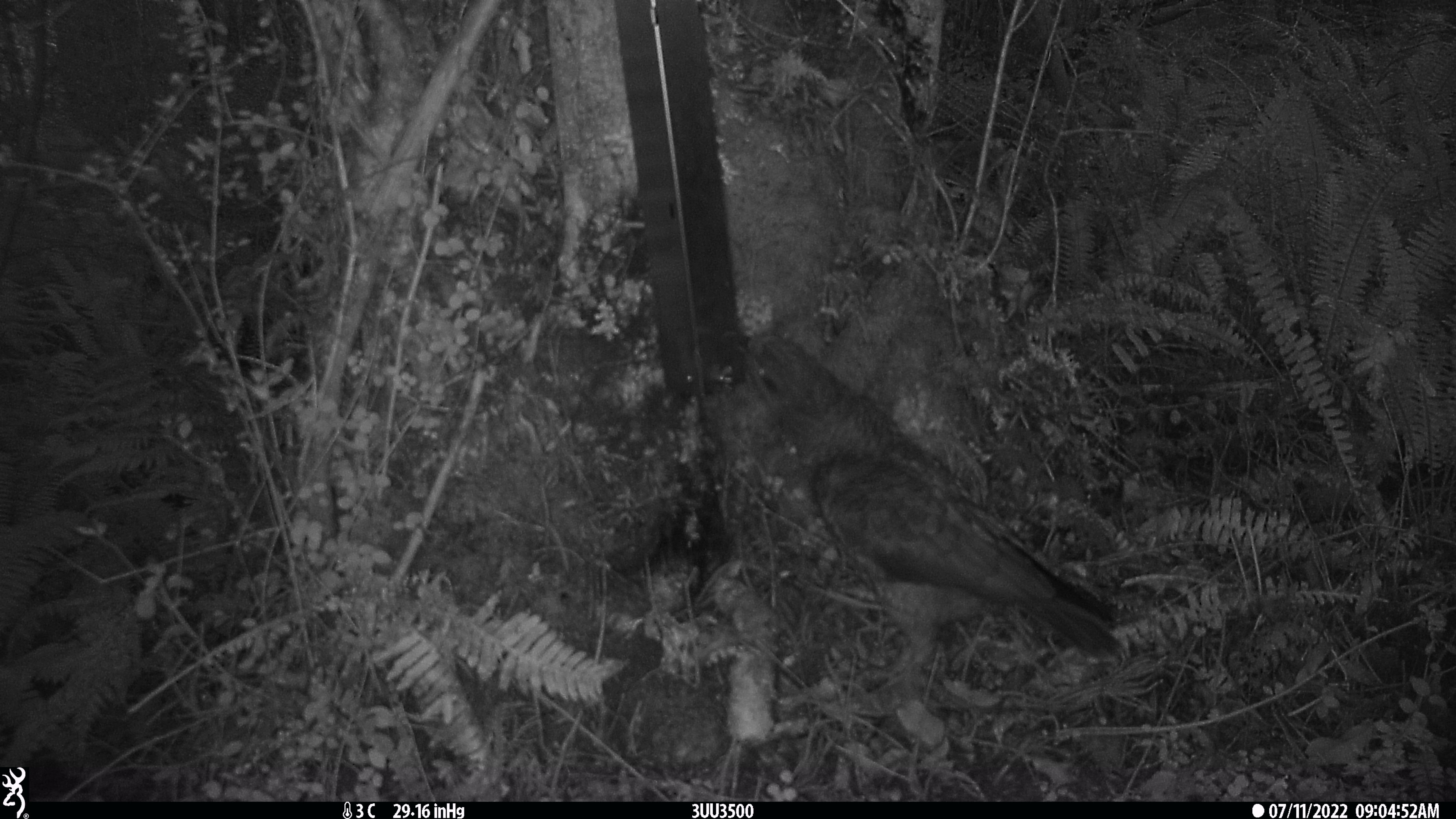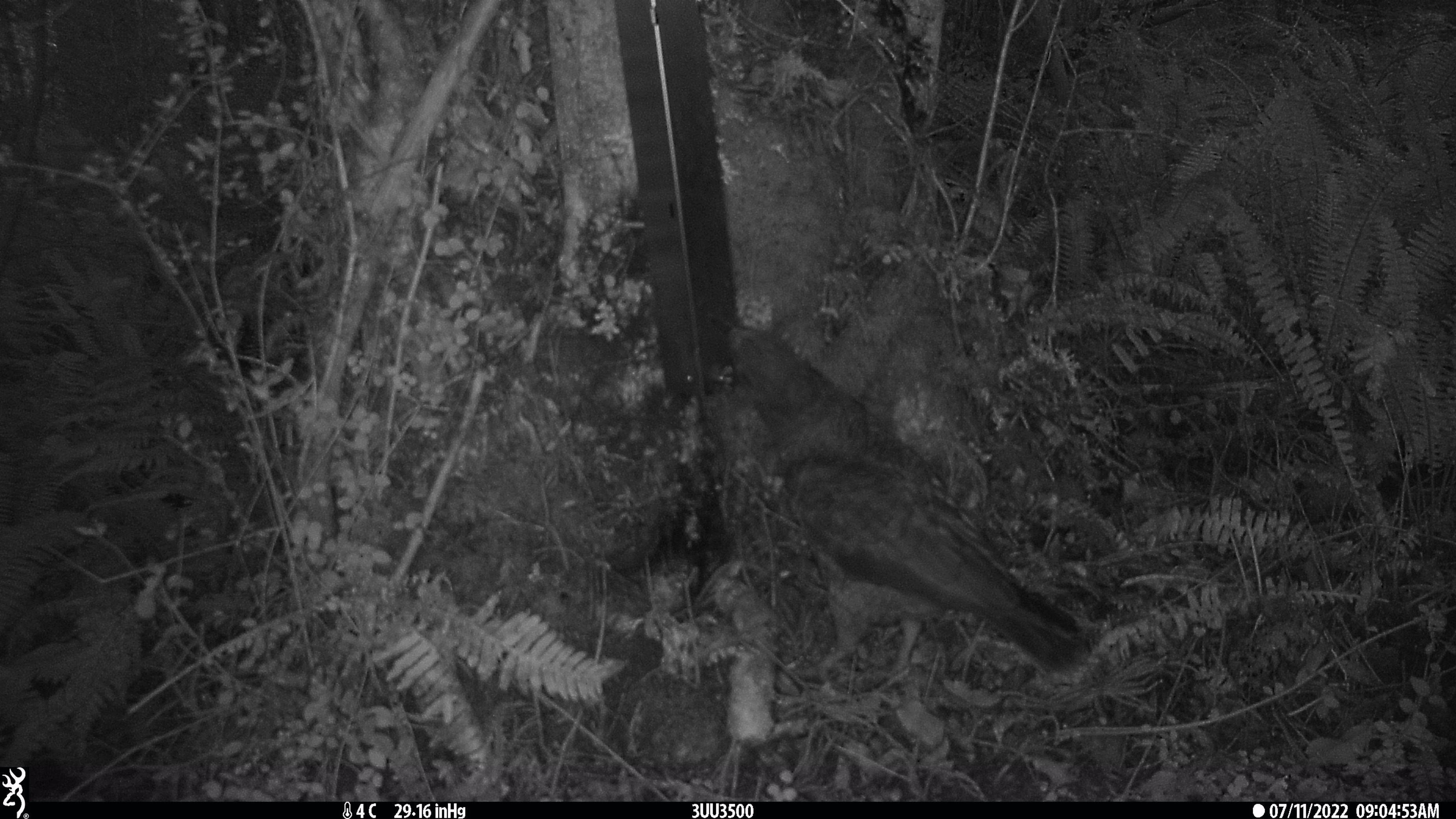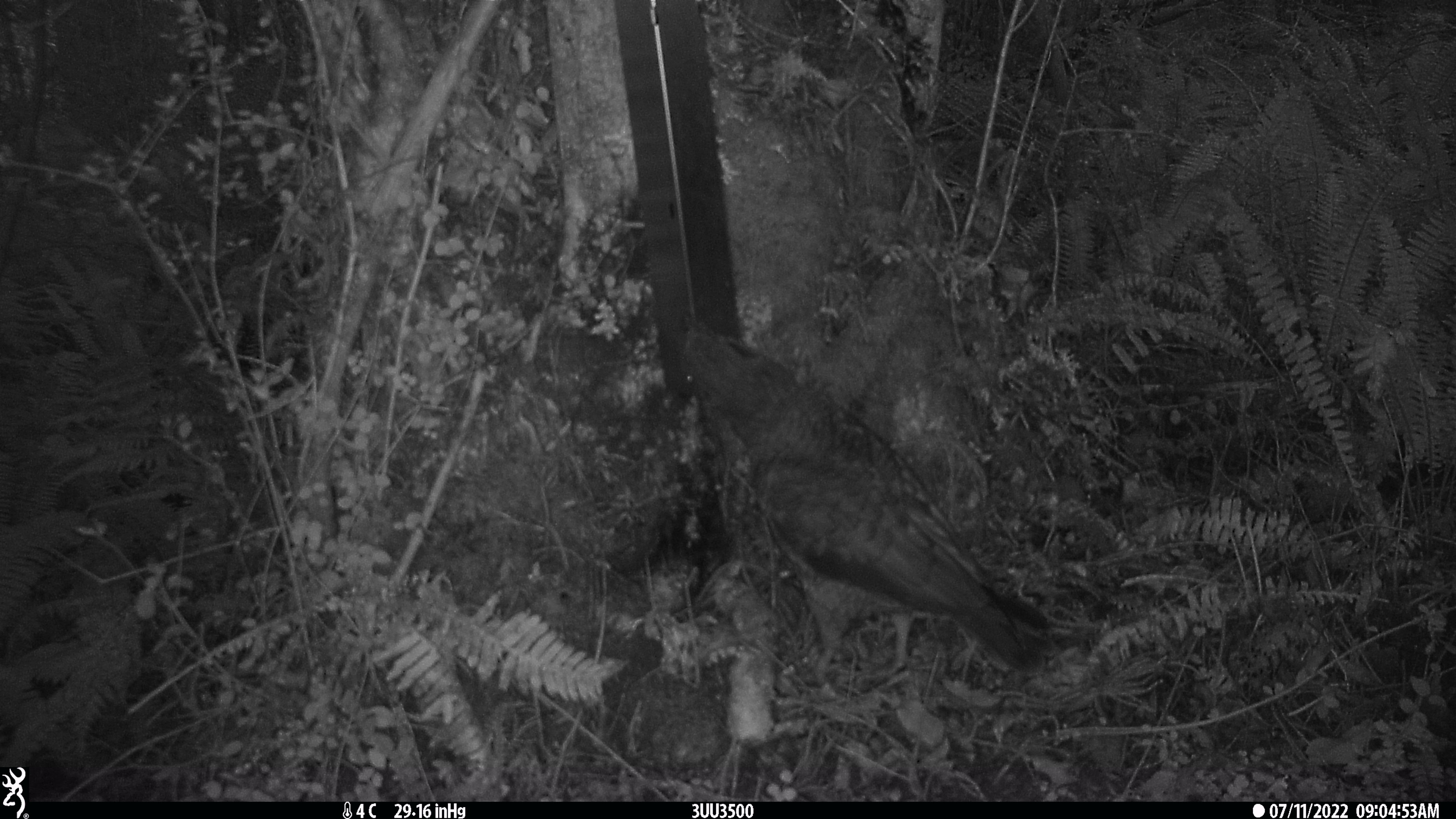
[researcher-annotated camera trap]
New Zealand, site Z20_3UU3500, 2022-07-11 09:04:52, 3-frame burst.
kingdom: Animalia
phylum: Chordata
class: Aves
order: Psittaciformes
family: Strigopidae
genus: Nestor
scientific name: Nestor notabilis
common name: kea